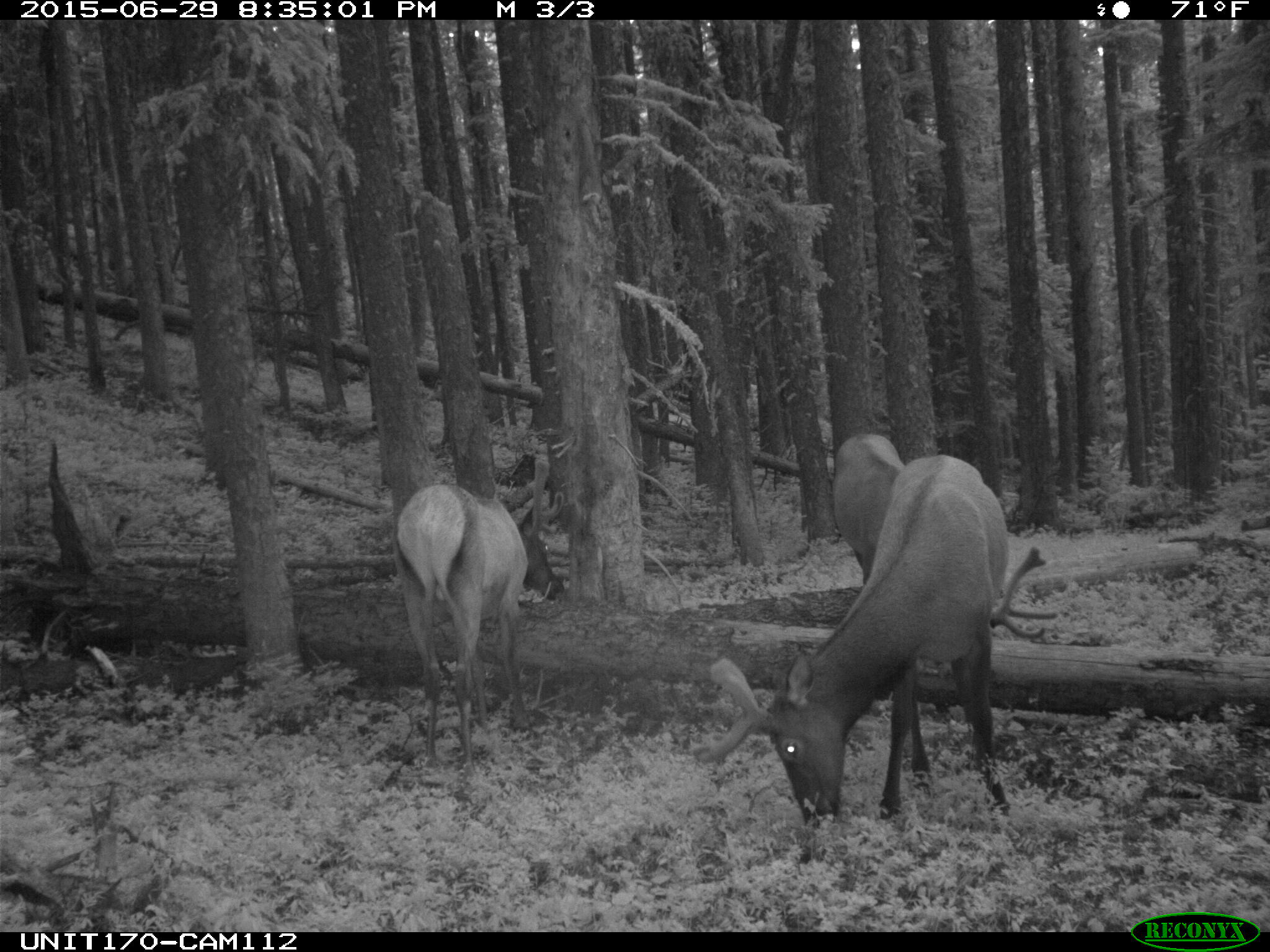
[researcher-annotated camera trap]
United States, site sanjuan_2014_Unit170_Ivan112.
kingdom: Animalia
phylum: Chordata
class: Mammalia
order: Artiodactyla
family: Cervidae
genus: Cervus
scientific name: Cervus elaphus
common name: red deer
Cervus elaphus (red deer).